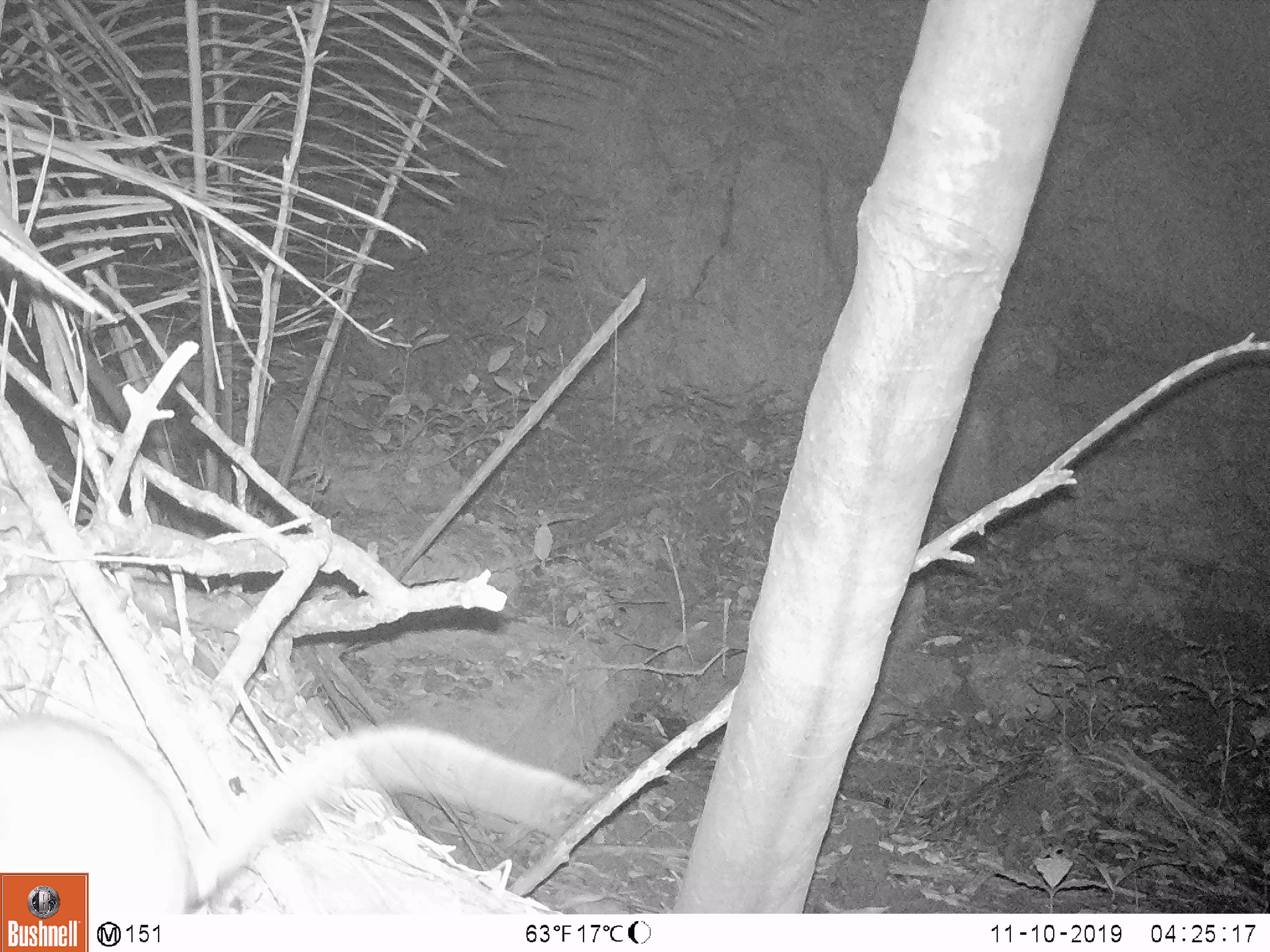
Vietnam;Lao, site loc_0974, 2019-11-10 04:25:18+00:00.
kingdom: Animalia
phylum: Chordata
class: Mammalia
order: Rodentia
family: Muridae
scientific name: Muridae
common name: old-world mice and rats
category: unidentified murid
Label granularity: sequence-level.